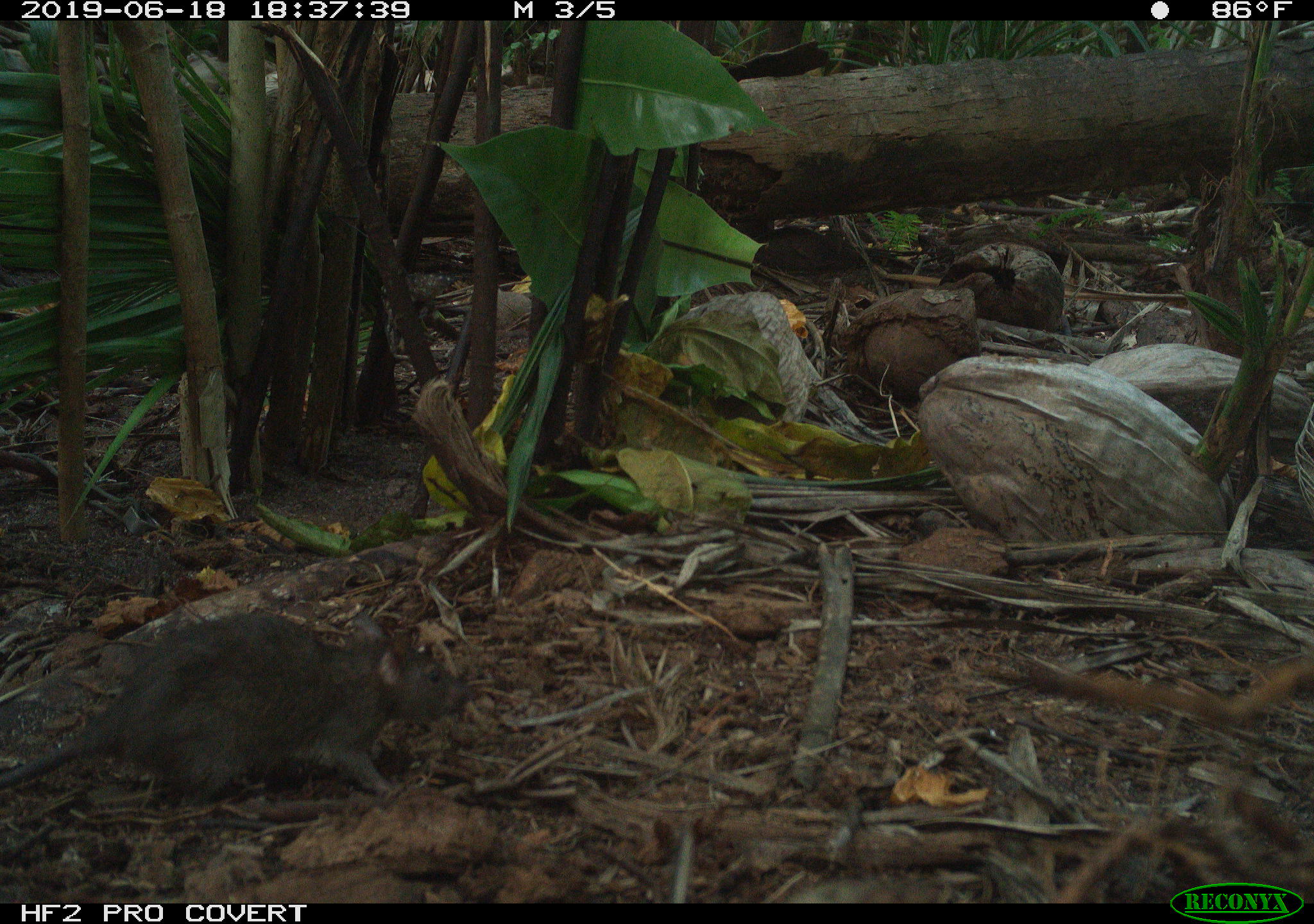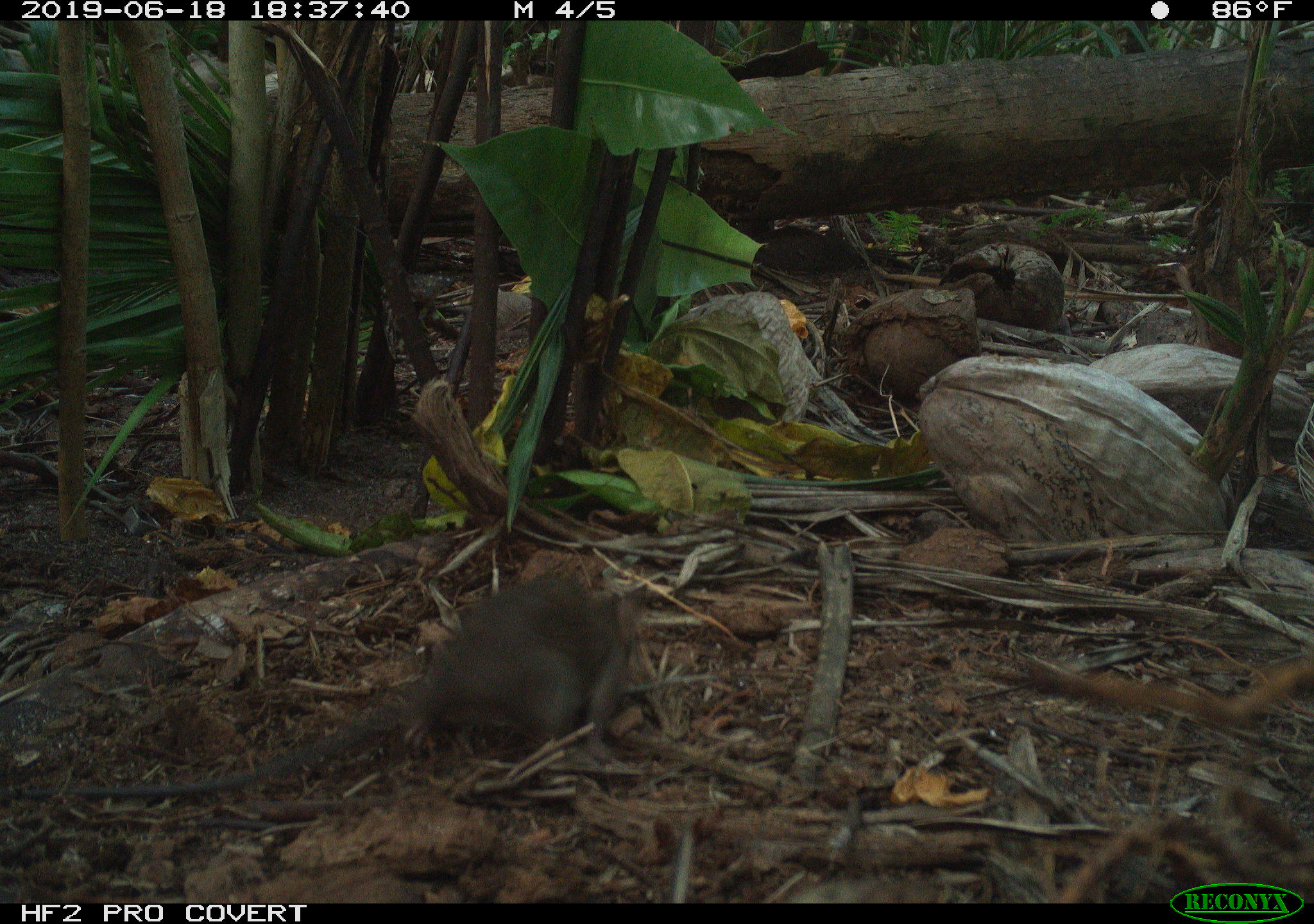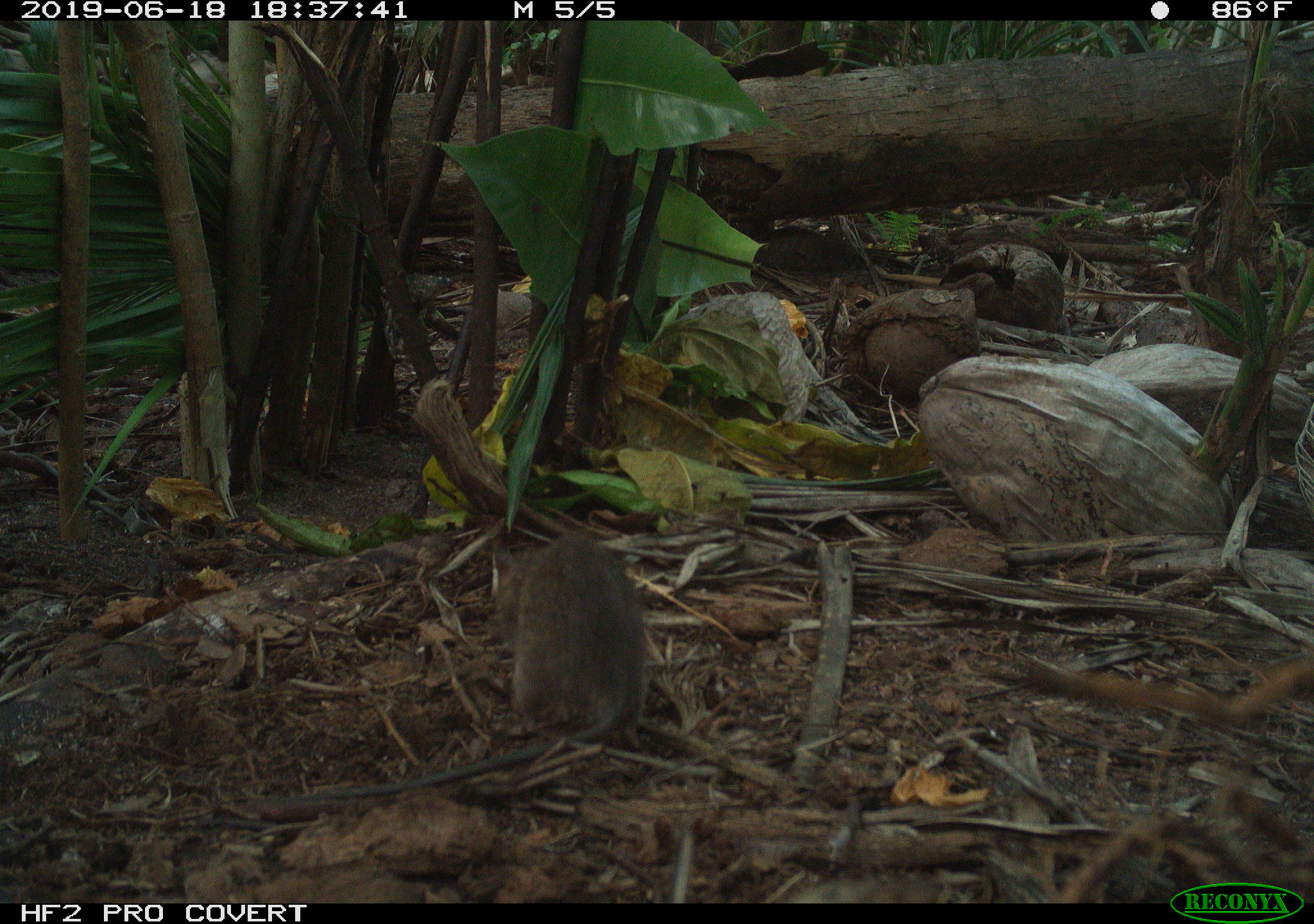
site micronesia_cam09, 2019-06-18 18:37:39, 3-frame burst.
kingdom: Animalia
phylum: Chordata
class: Mammalia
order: Rodentia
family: Muridae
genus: Rattus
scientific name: Rattus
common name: rat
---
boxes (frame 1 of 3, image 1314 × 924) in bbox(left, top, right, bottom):
rat: bbox(0, 604, 473, 812)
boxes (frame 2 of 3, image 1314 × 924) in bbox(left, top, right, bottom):
rat: bbox(10, 569, 654, 821)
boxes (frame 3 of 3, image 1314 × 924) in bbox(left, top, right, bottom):
rat: bbox(240, 531, 650, 817)